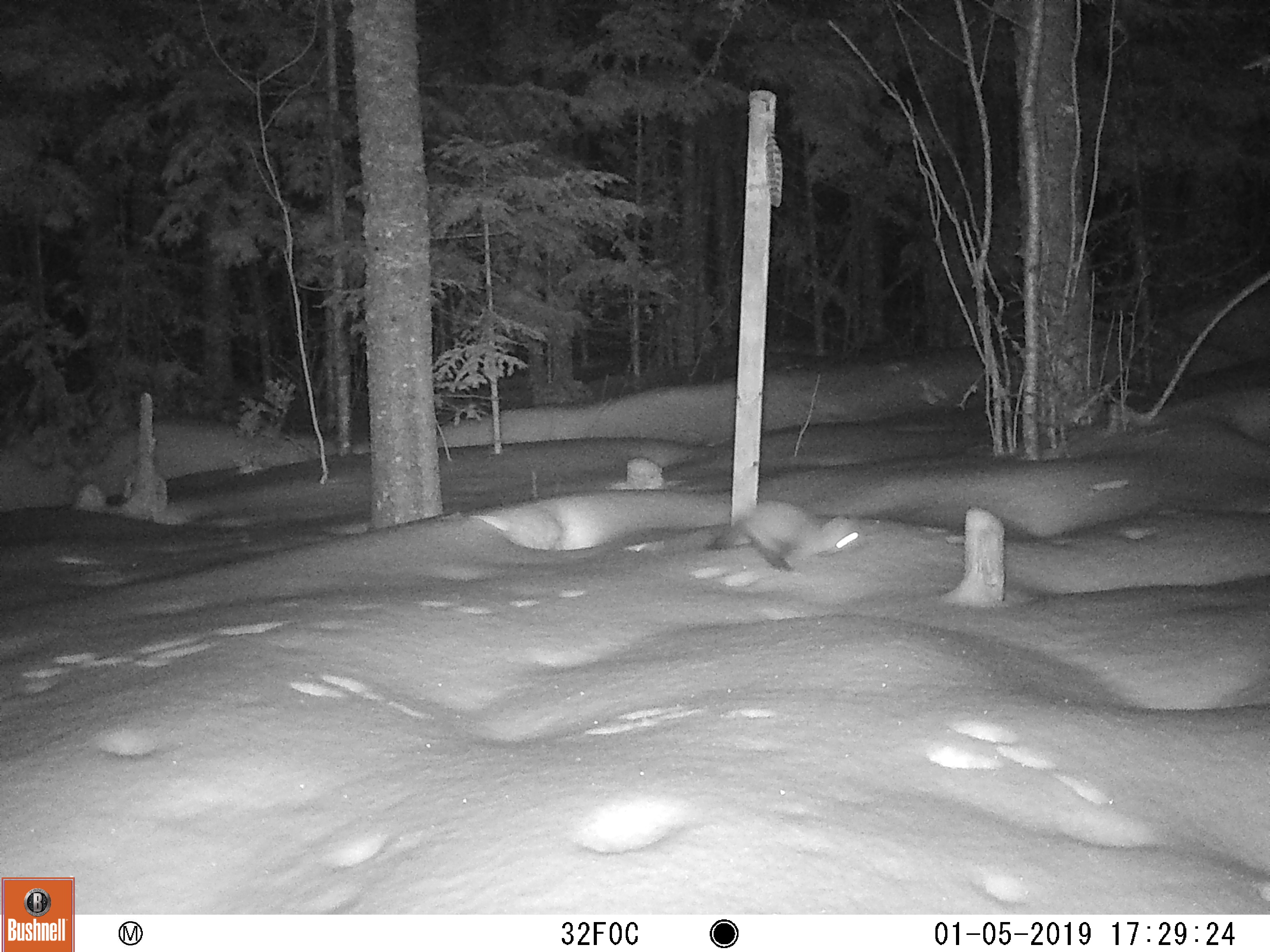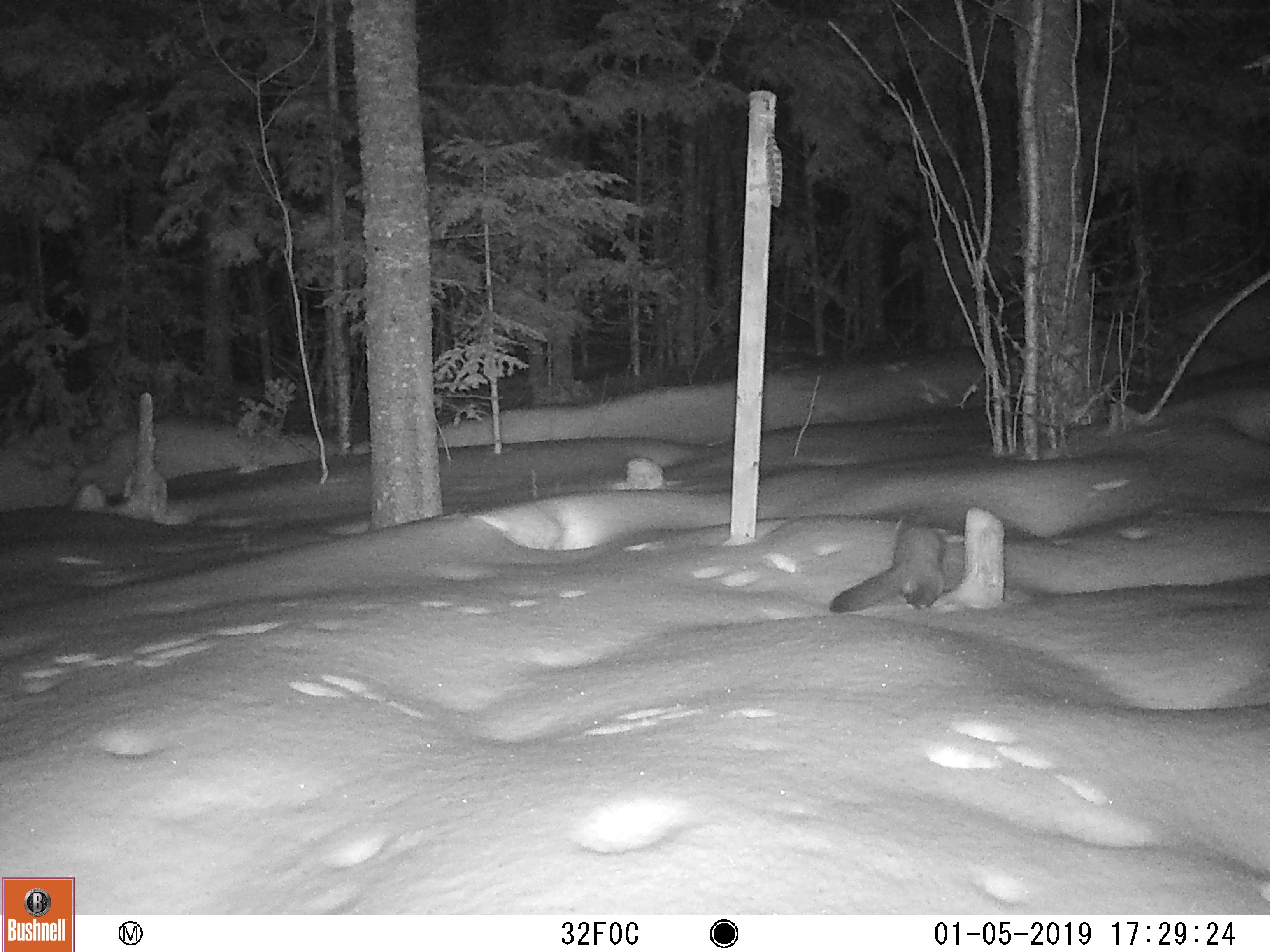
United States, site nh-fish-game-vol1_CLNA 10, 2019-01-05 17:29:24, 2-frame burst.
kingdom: Animalia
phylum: Chordata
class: Mammalia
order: Carnivora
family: Mustelidae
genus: Martes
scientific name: Martes americana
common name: american marten